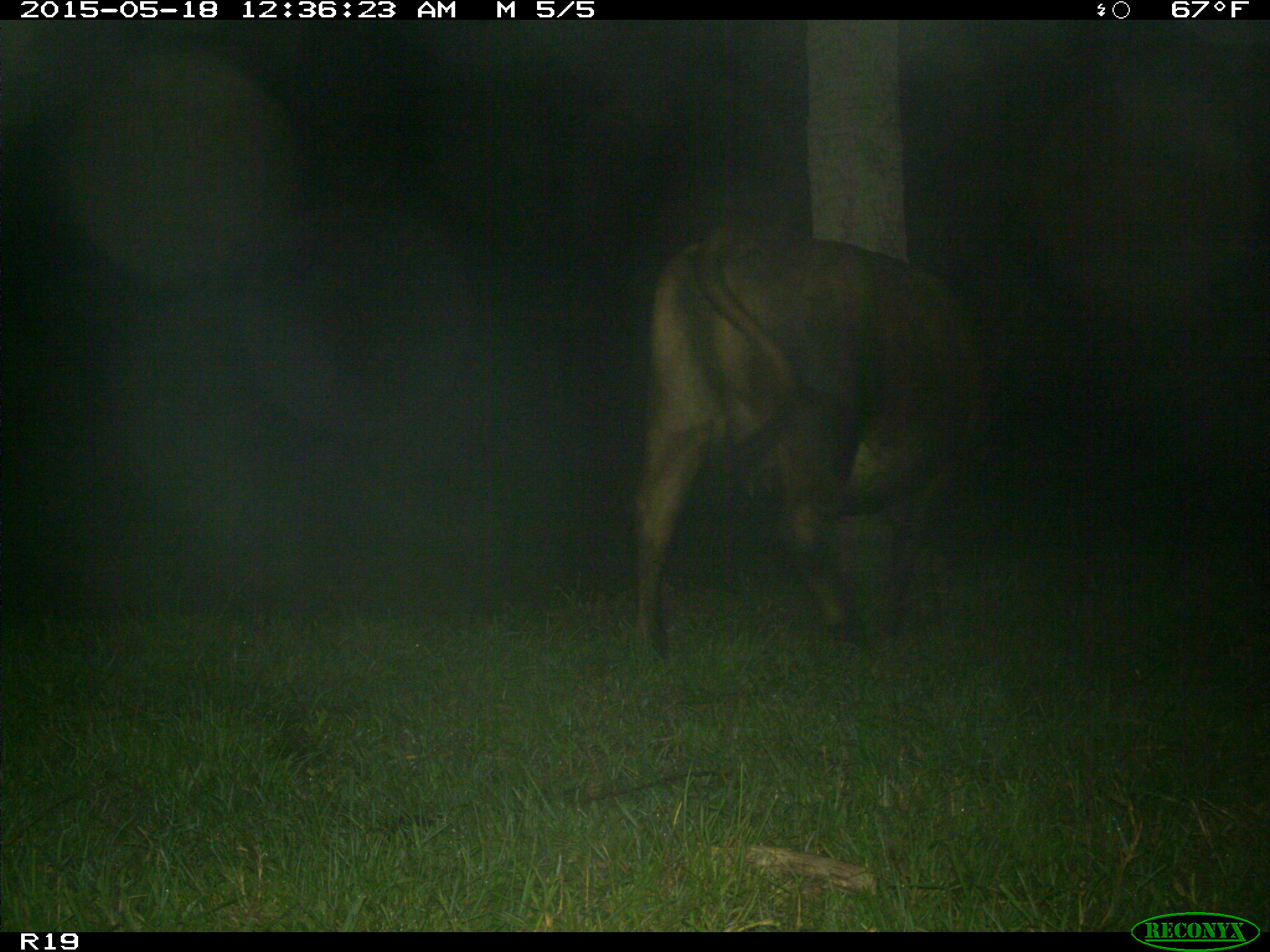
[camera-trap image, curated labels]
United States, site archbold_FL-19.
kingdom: Animalia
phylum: Chordata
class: Mammalia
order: Artiodactyla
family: Bovidae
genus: Bos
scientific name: Bos taurus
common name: domestic cow